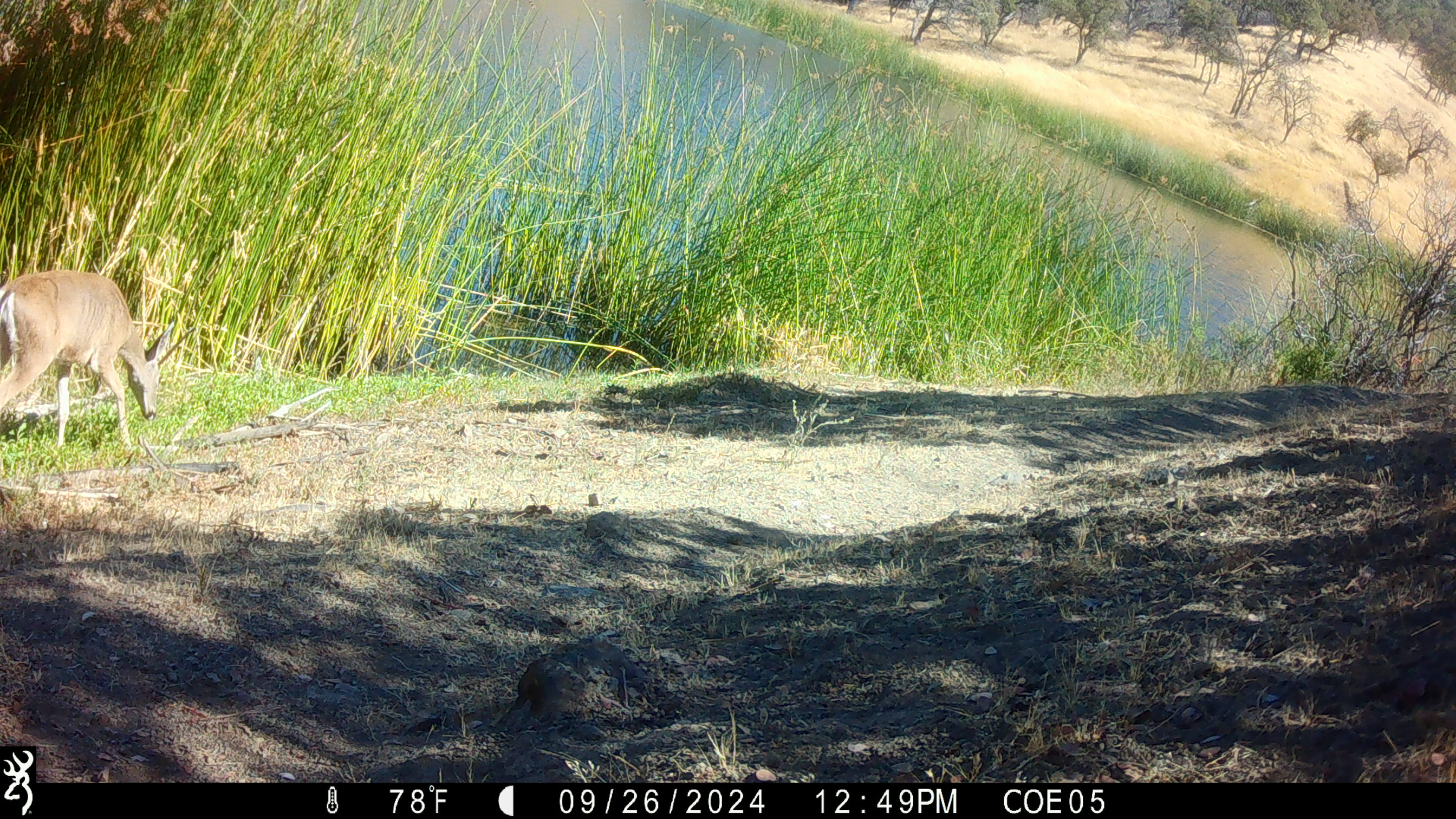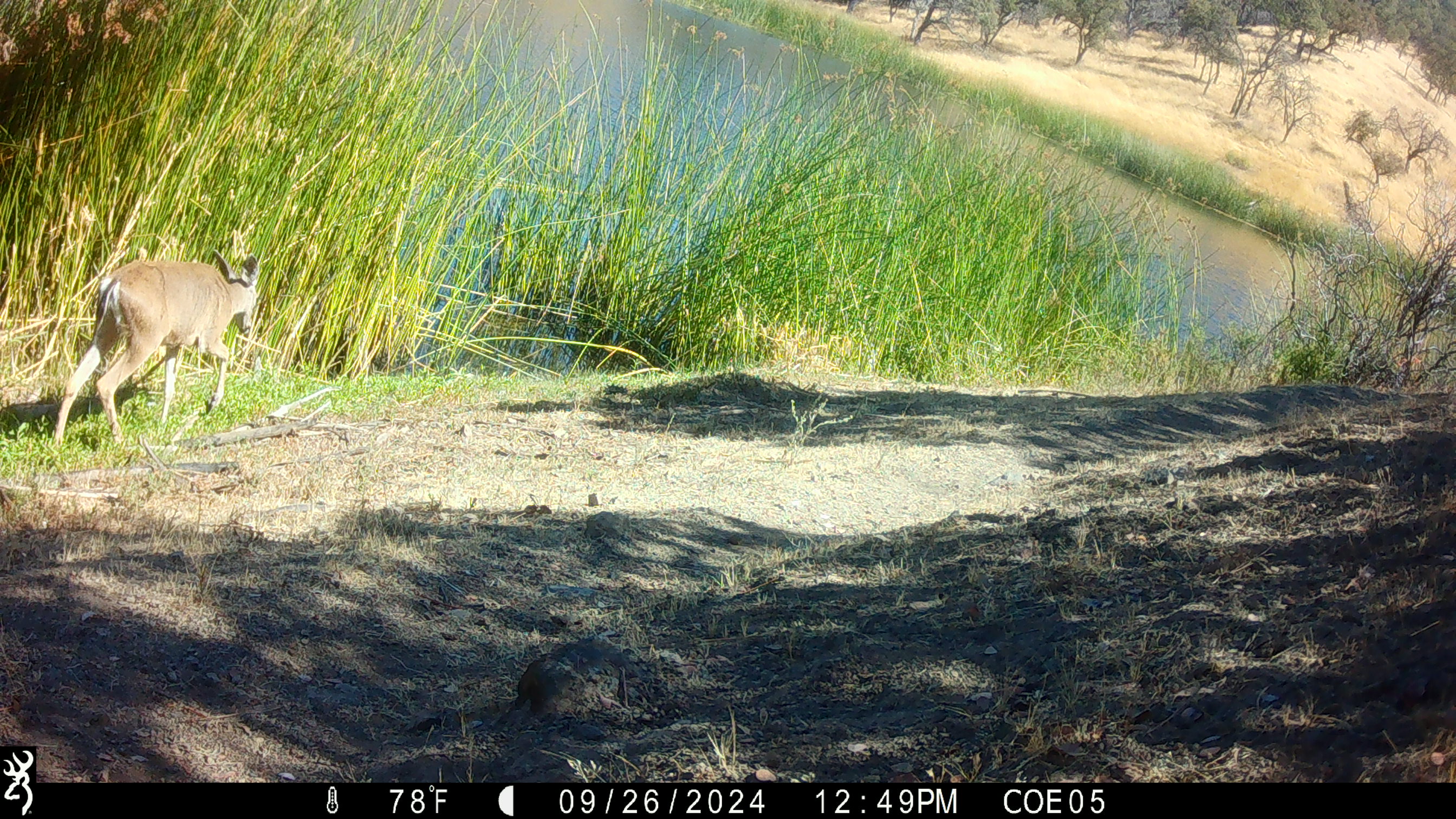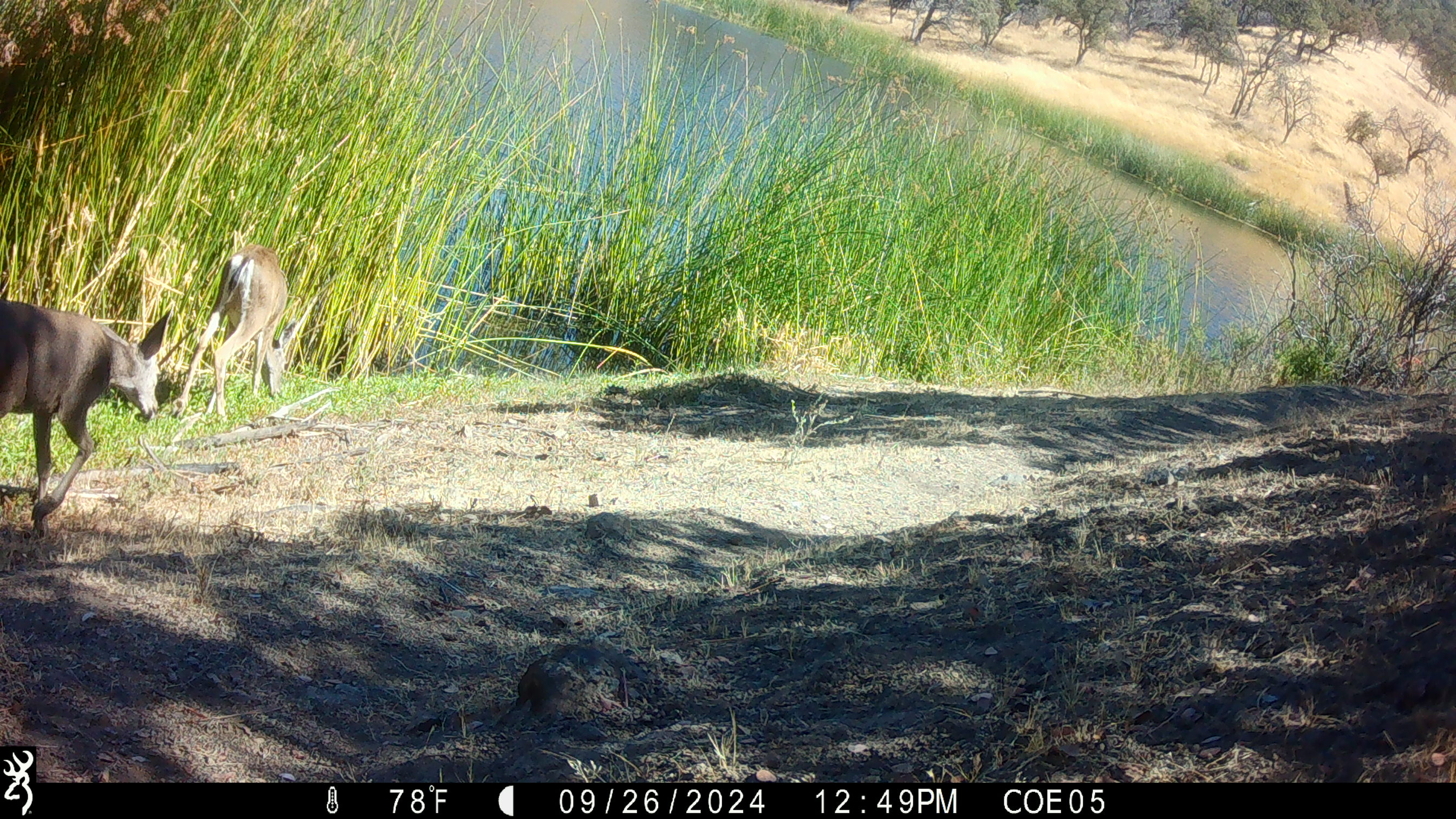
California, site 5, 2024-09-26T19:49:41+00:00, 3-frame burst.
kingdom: Animalia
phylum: Chordata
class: Mammalia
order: Artiodactyla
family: Cervidae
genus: Odocoileus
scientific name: Odocoileus hemionus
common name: mule deer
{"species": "mule deer (Odocoileus hemionus)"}